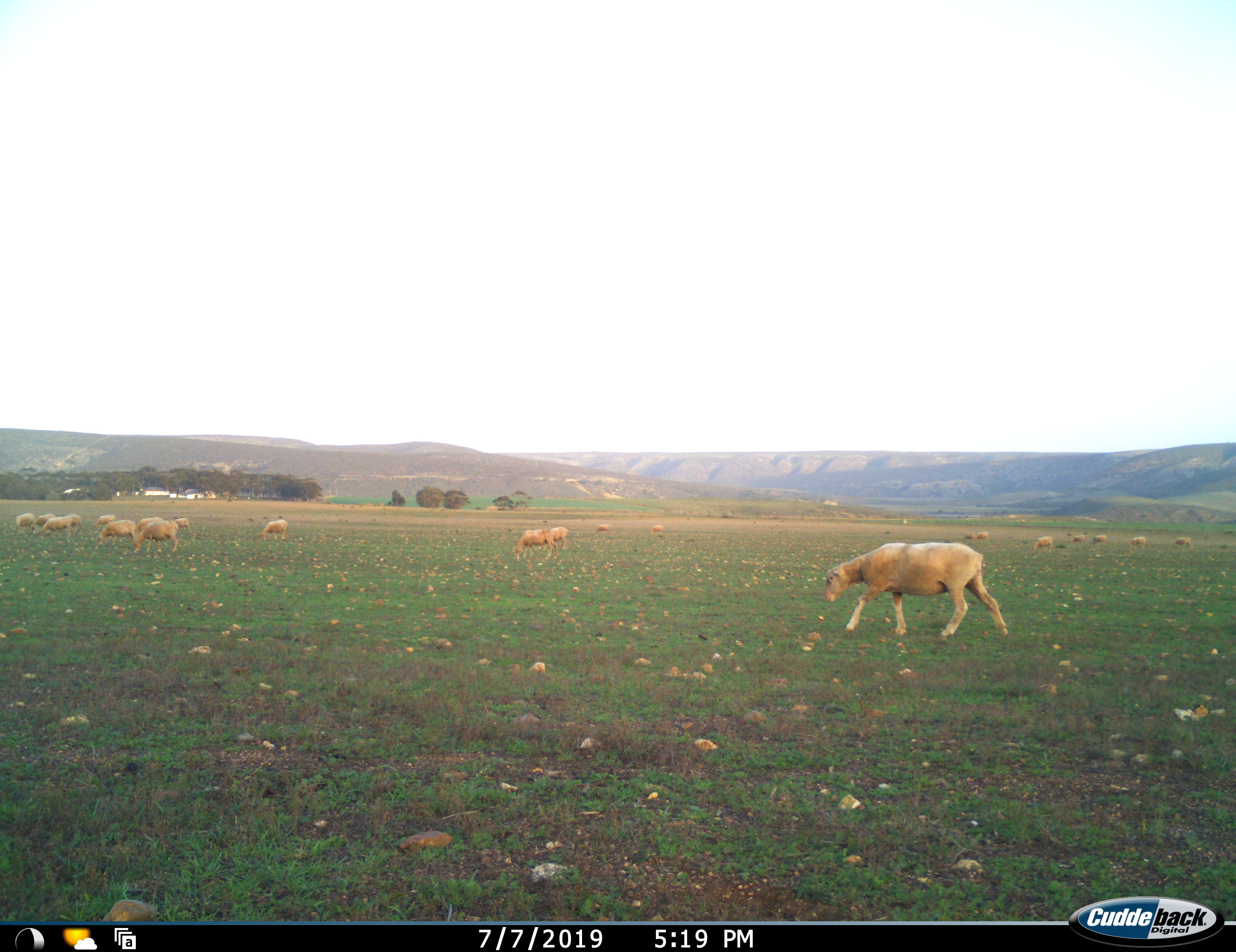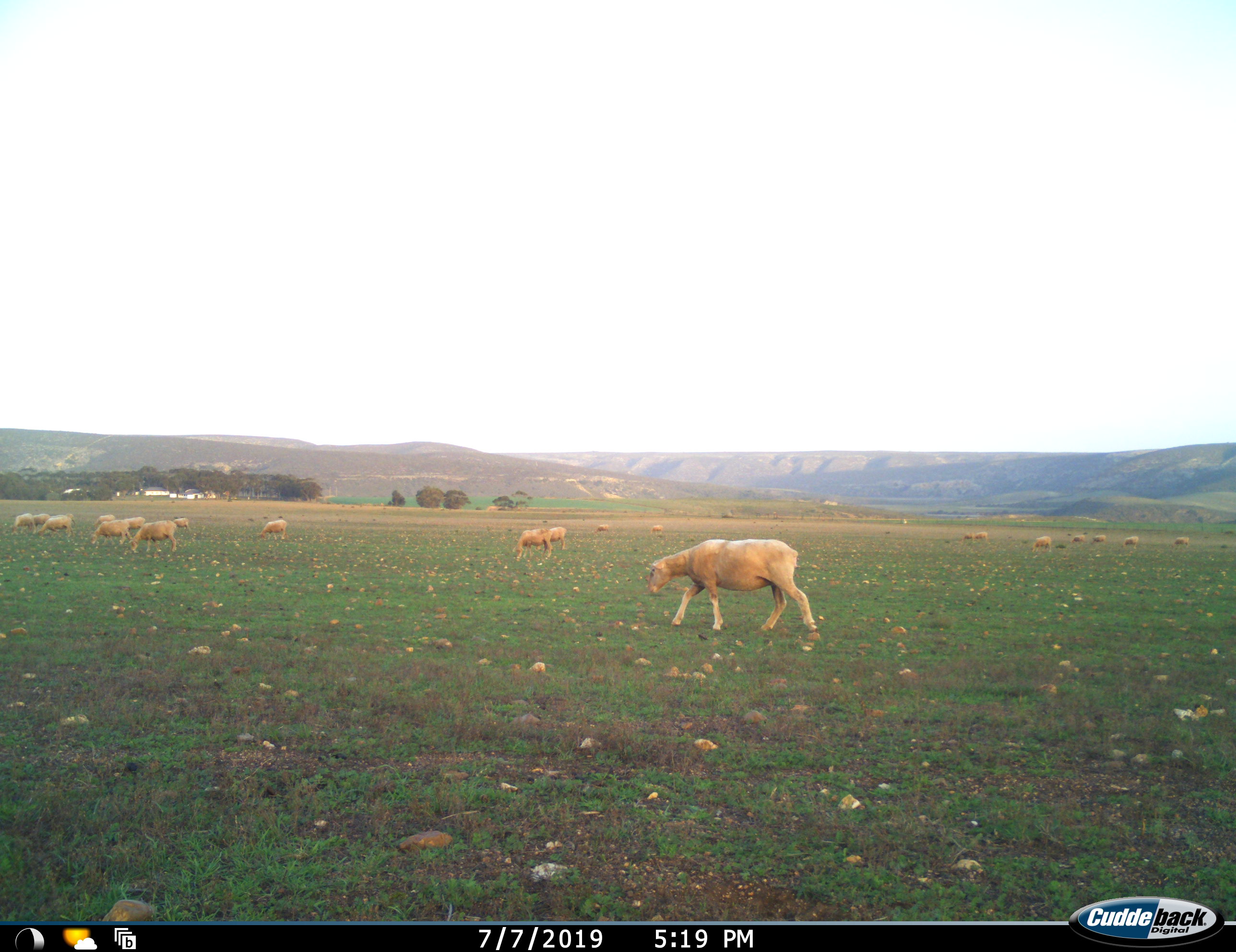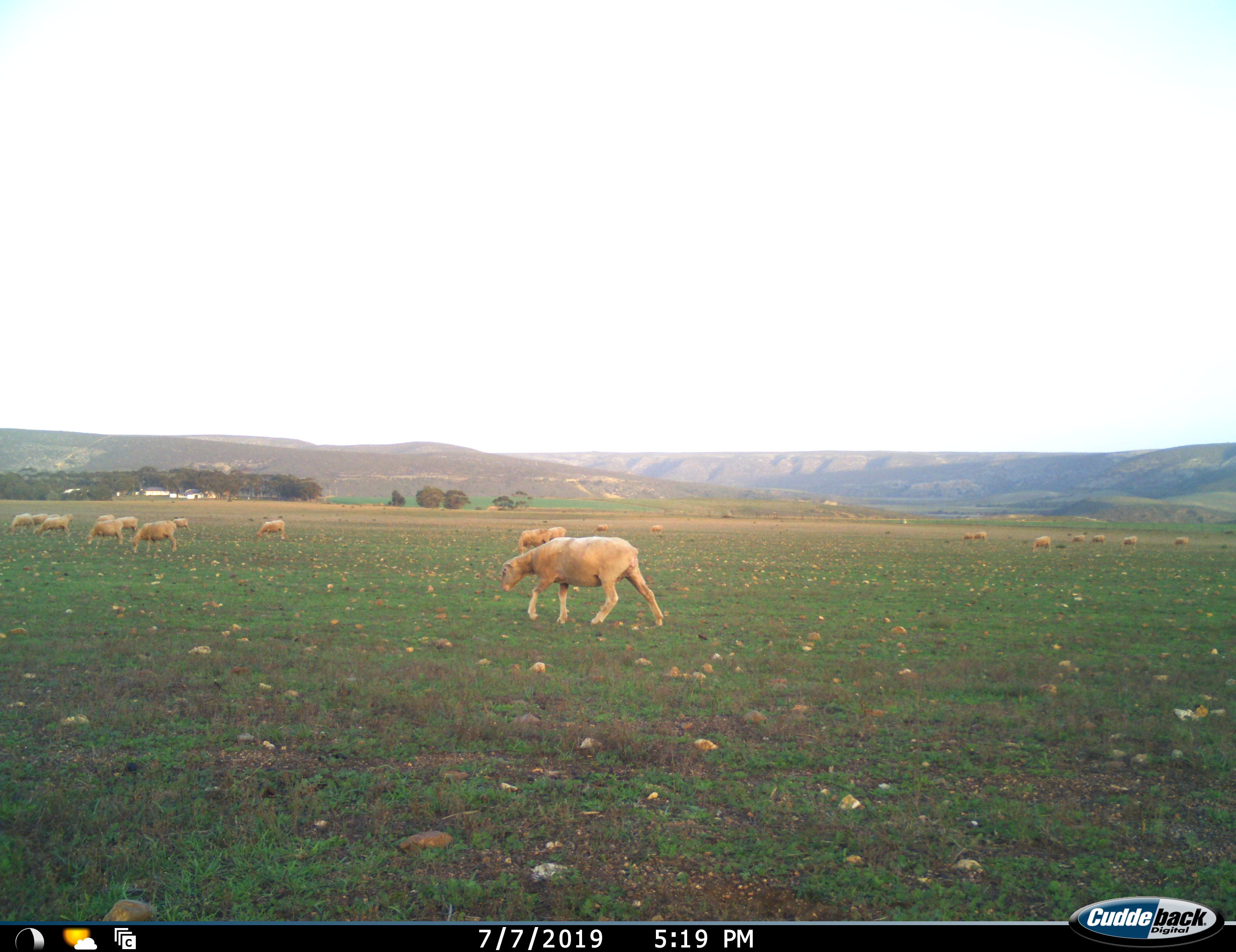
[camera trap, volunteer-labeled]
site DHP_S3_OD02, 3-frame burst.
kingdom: Animalia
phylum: Chordata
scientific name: Vertebrata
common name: domestic animal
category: domesticanimal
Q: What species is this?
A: Domesticanimal (domestic animal) (Vertebrata).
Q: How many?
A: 11-50.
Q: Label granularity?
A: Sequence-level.